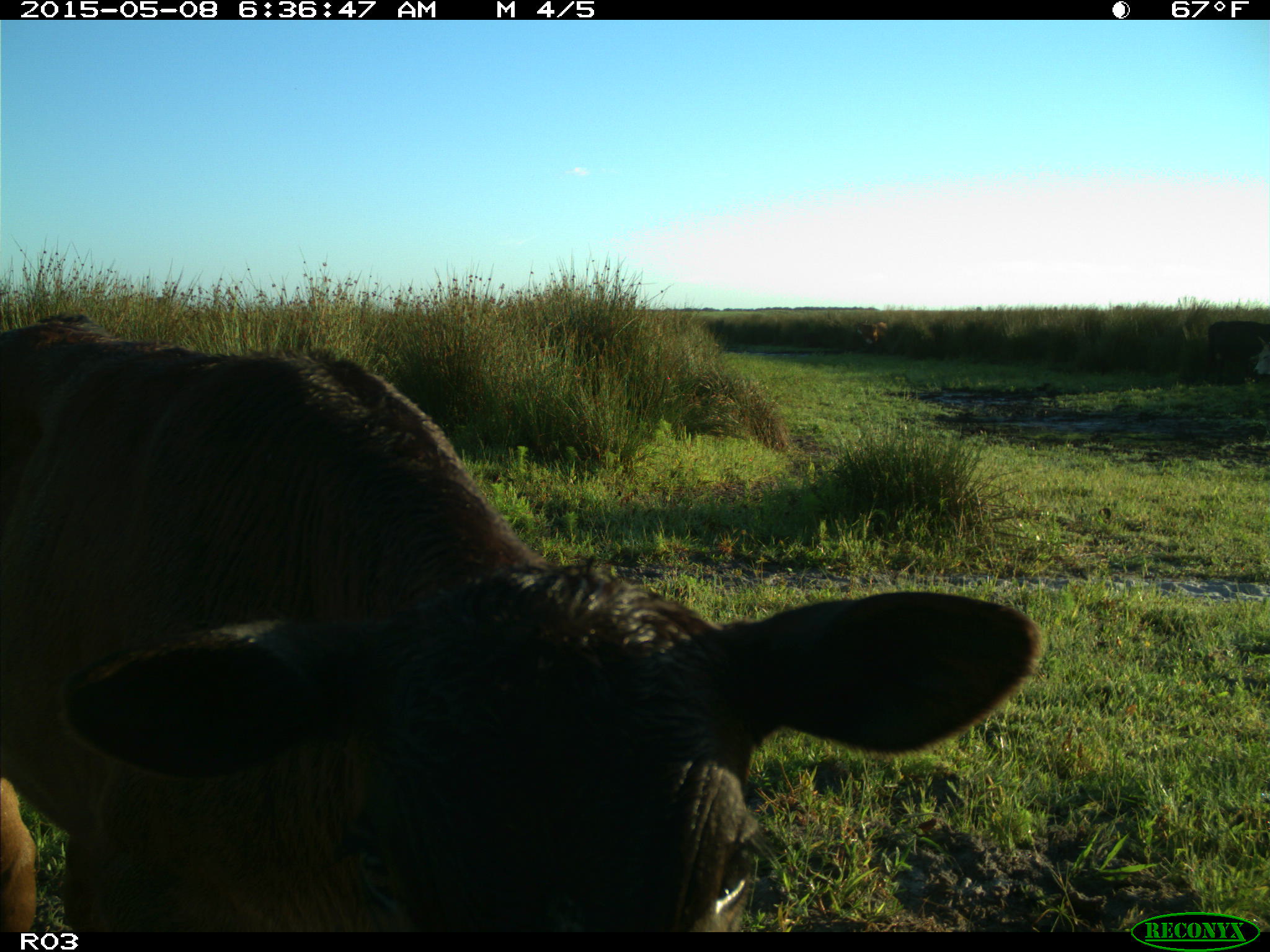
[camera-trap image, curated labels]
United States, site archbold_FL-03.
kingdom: Animalia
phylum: Chordata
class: Mammalia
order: Artiodactyla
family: Bovidae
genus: Bos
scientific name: Bos taurus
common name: domestic cow